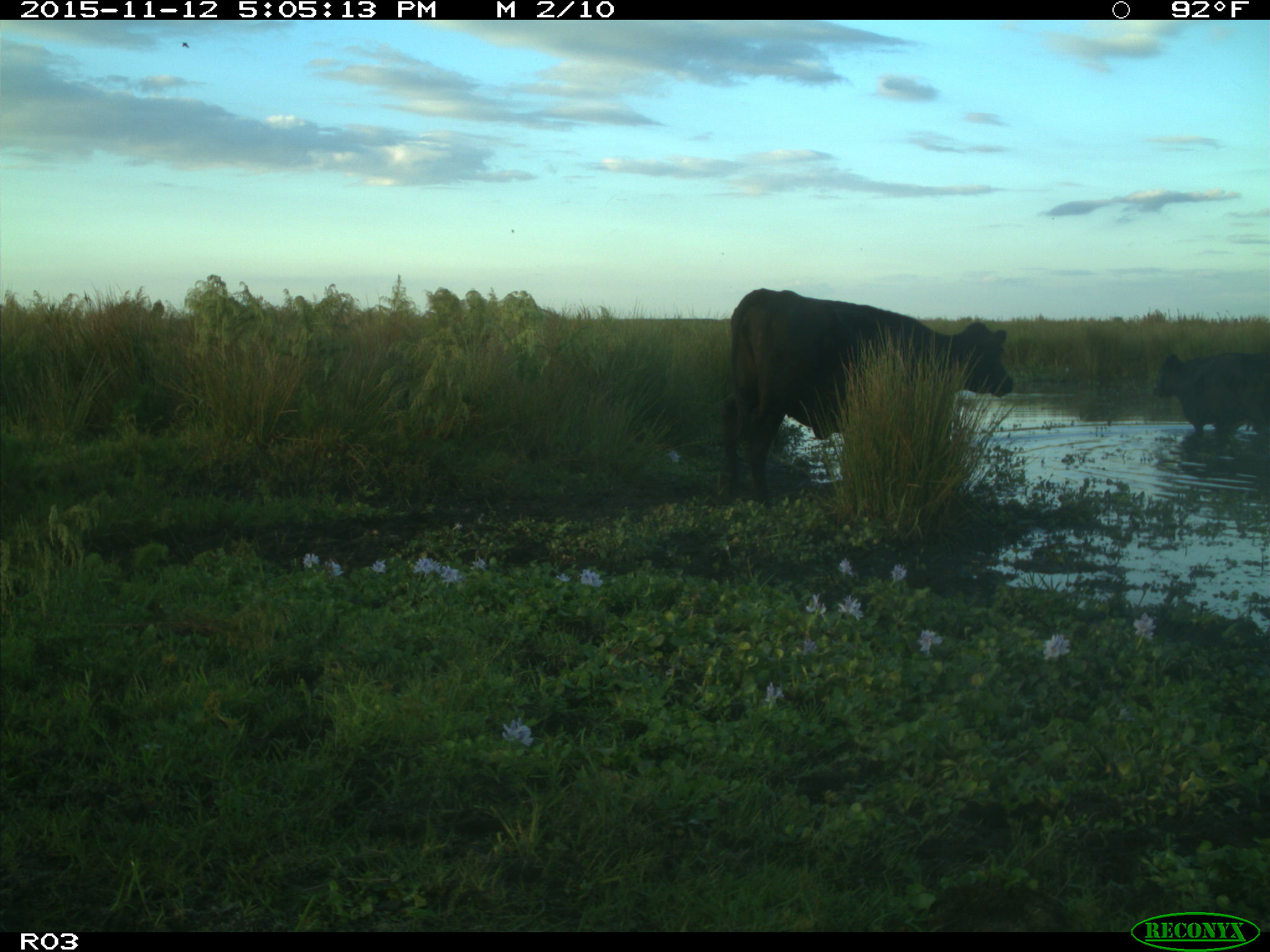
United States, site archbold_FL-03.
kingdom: Animalia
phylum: Chordata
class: Mammalia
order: Artiodactyla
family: Bovidae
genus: Bos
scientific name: Bos taurus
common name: domestic cow